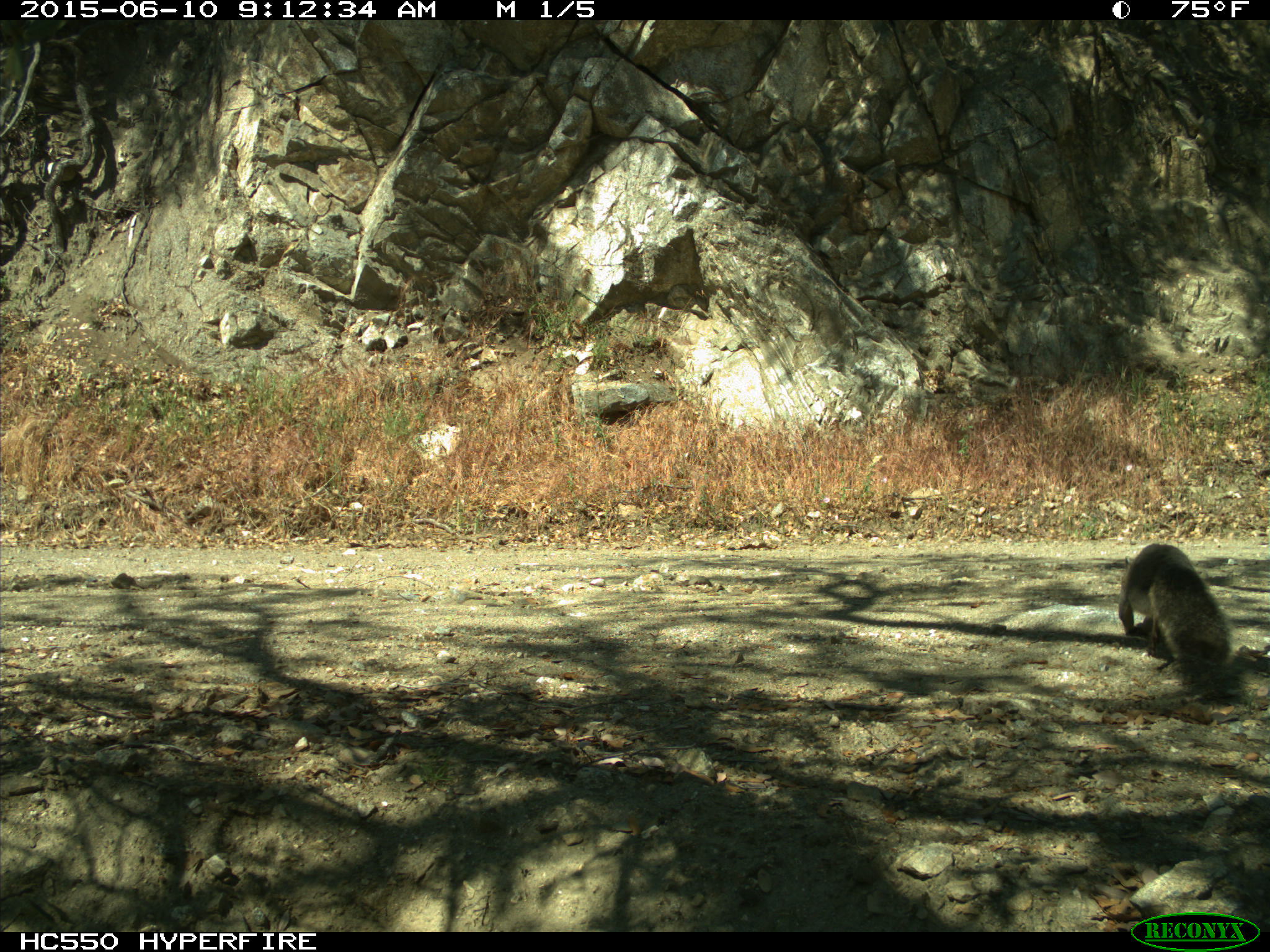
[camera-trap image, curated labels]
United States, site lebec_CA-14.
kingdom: Animalia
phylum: Chordata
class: Mammalia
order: Rodentia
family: Sciuridae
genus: Sciurus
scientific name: Sciurus carolinensis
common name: eastern gray squirrel